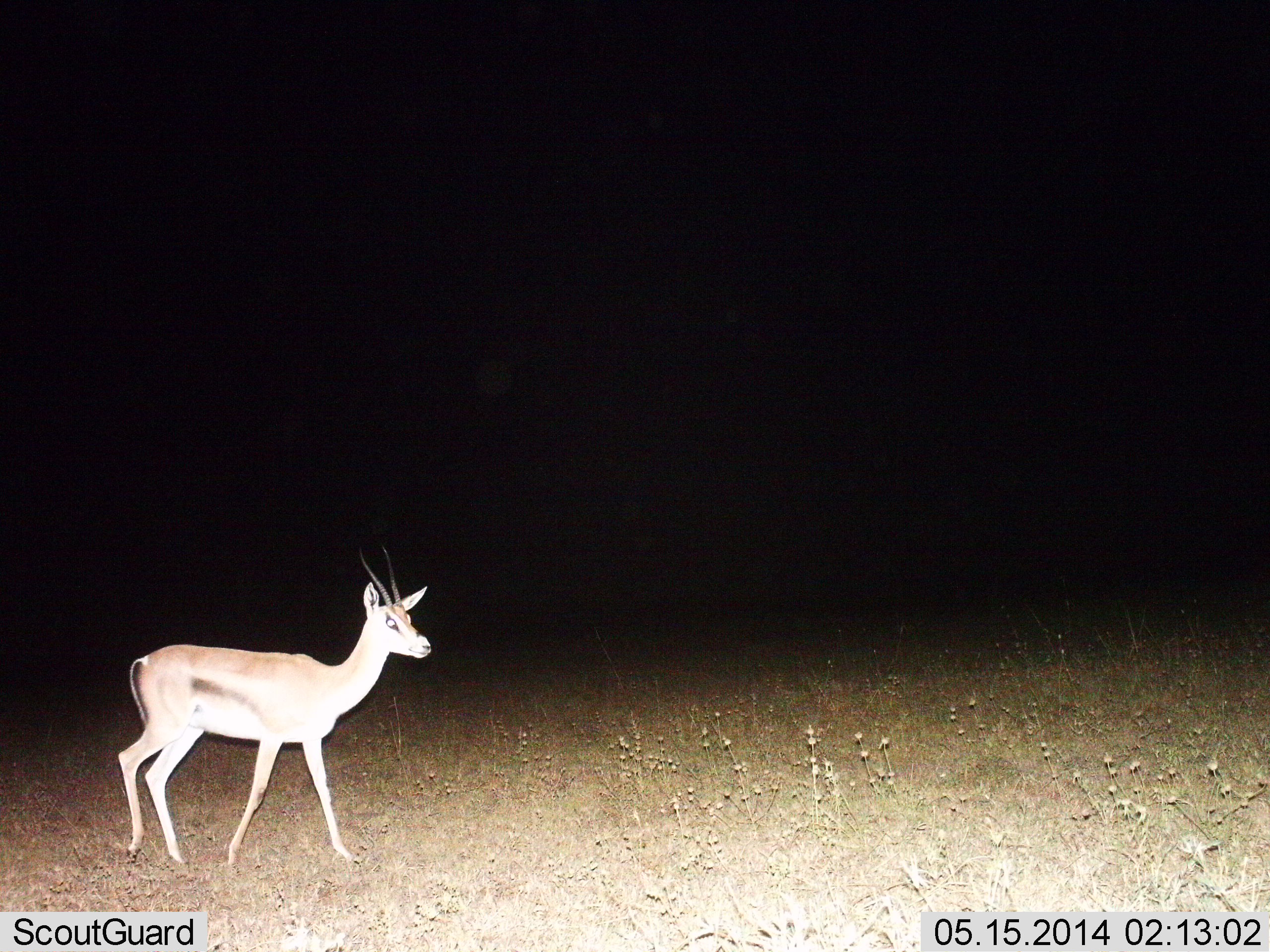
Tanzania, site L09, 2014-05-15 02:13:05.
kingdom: Animalia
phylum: Chordata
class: Mammalia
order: Artiodactyla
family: Bovidae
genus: Eudorcas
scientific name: Eudorcas thomsonii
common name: thomson's gazelle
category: gazellethomsons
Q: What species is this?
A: Gazellethomsons (thomson's gazelle) (Eudorcas thomsonii).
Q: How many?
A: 1.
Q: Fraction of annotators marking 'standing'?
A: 40%.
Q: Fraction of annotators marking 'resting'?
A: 0%.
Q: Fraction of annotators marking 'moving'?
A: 60%.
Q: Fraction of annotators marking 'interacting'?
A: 0%.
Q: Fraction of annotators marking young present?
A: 0%.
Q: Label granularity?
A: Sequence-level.